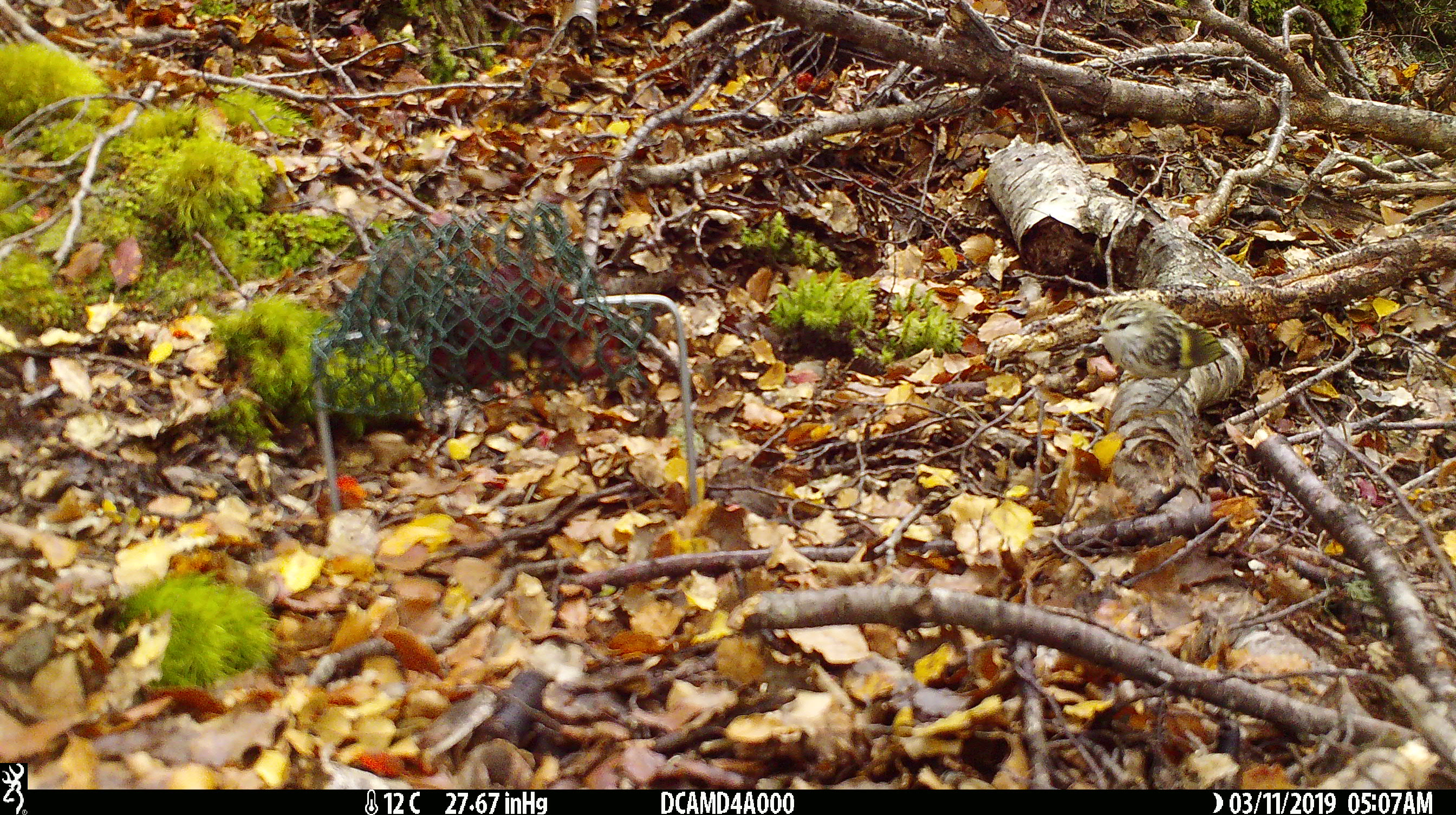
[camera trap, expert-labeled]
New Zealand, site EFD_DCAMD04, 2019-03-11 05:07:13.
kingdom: Animalia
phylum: Chordata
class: Aves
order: Passeriformes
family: Acanthisittidae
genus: Acanthisitta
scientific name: Acanthisitta chloris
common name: rifleman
Rifleman (Acanthisitta chloris).